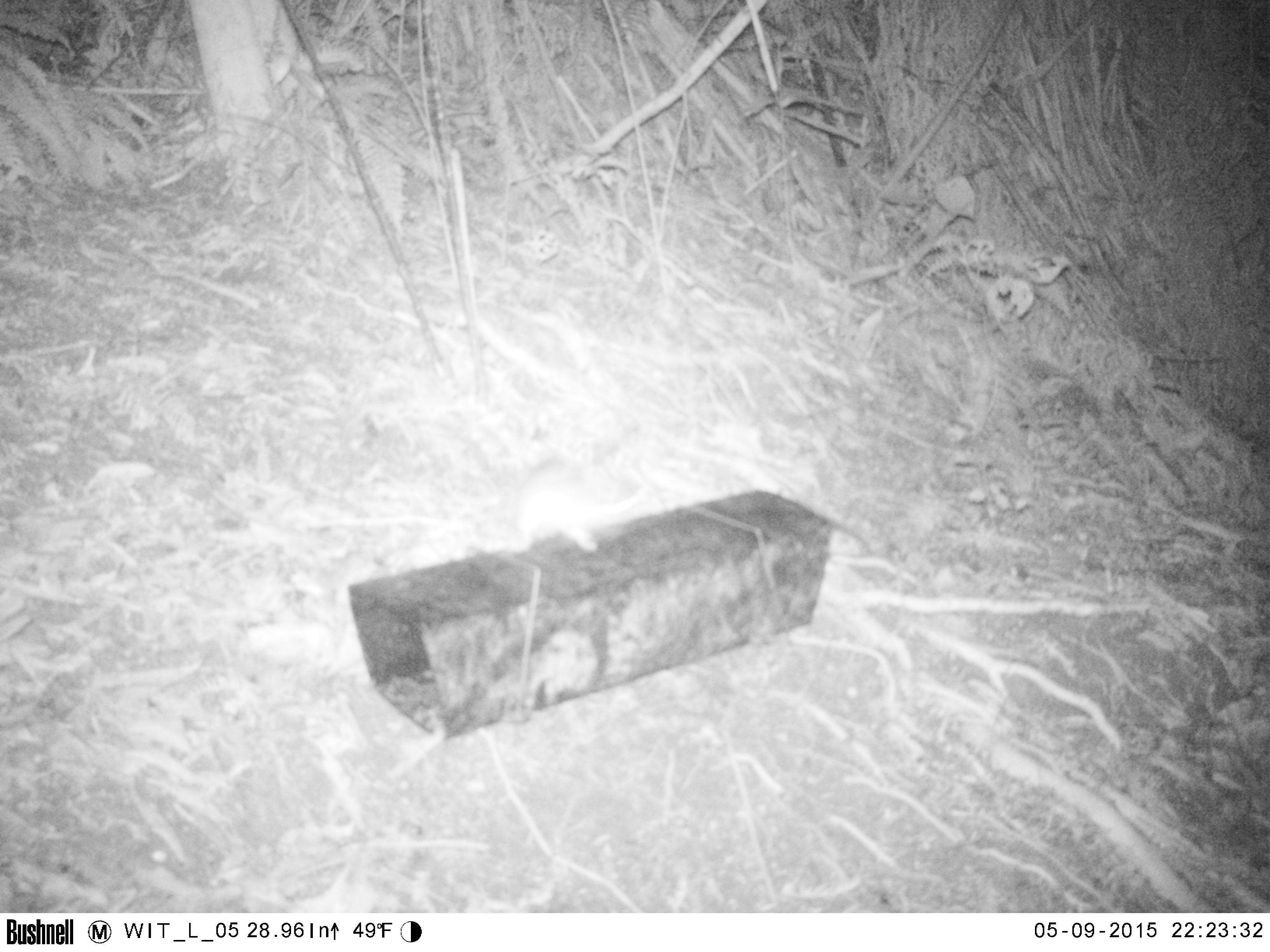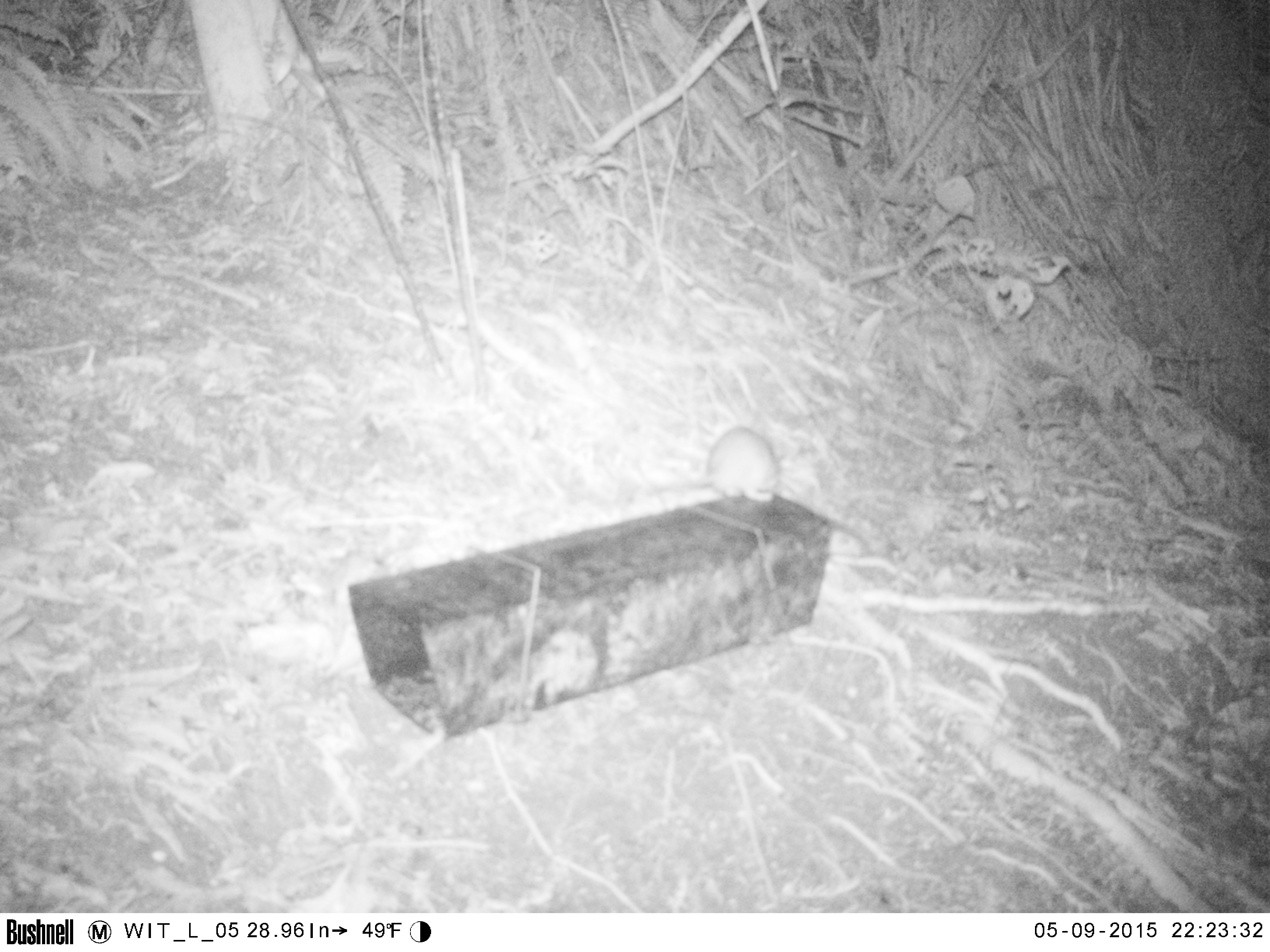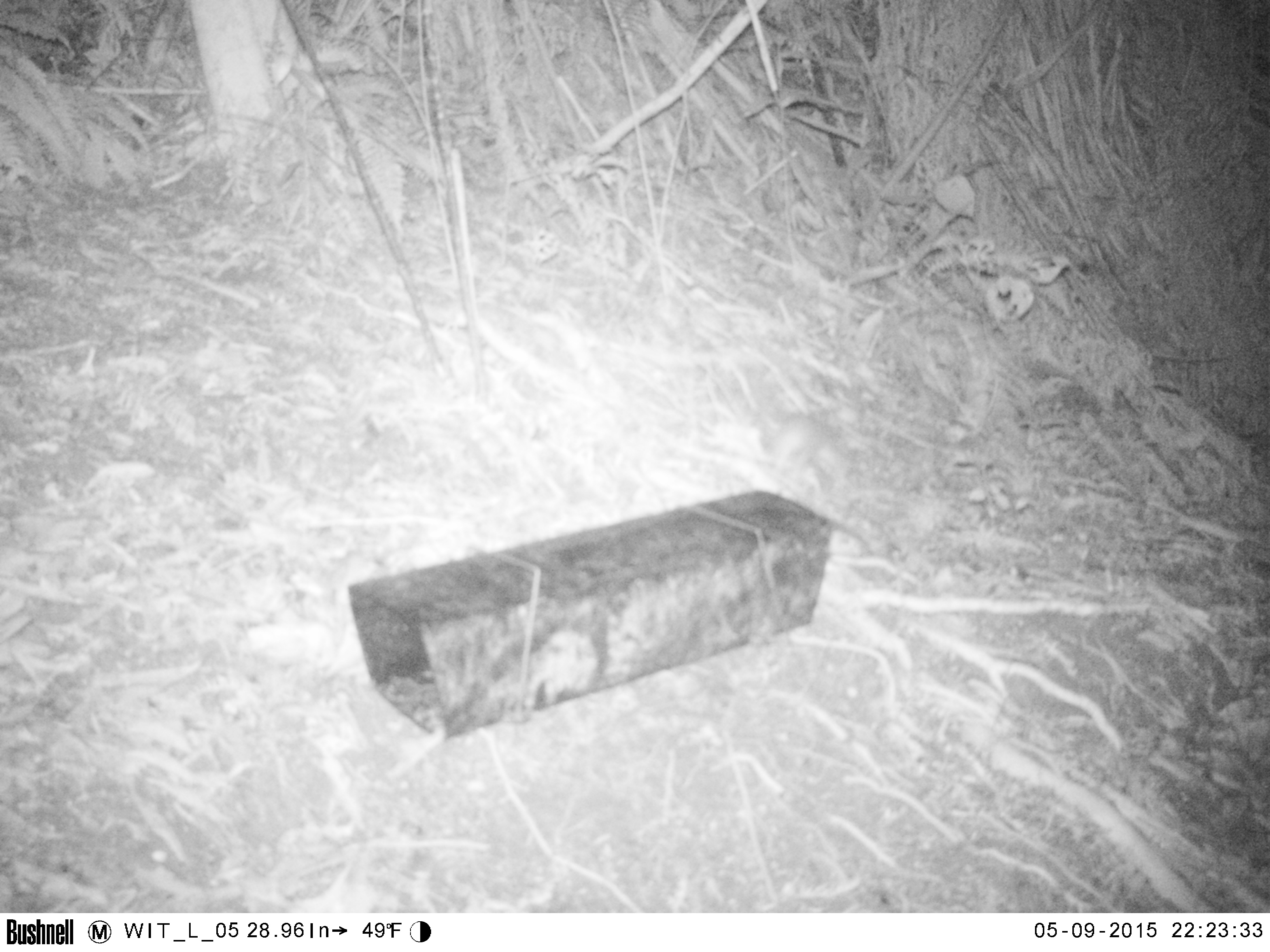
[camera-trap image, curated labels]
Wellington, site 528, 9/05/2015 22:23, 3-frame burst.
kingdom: Animalia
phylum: Chordata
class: Mammalia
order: Rodentia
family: Muridae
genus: Rattus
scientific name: Rattus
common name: rat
Rat (Rattus).